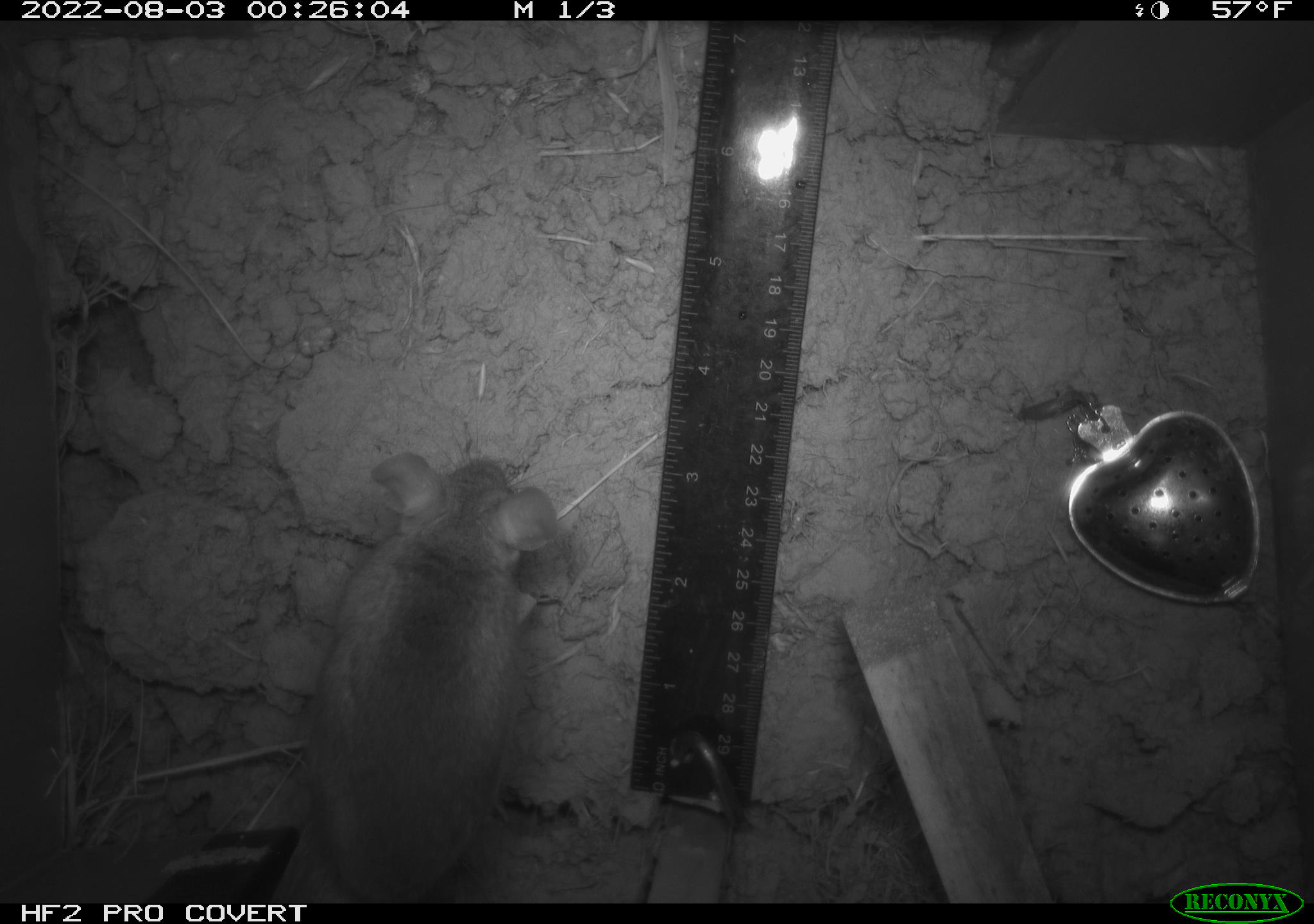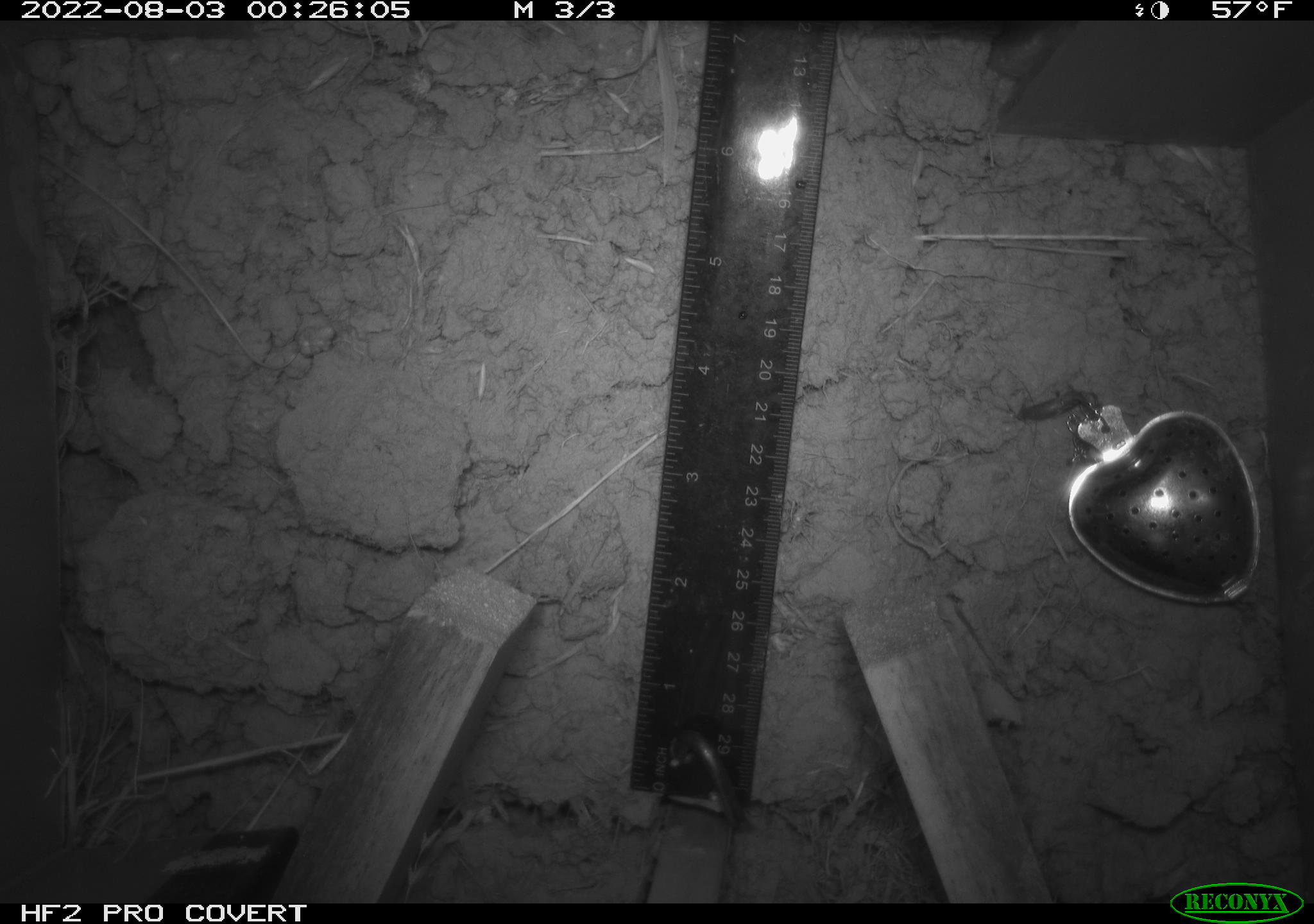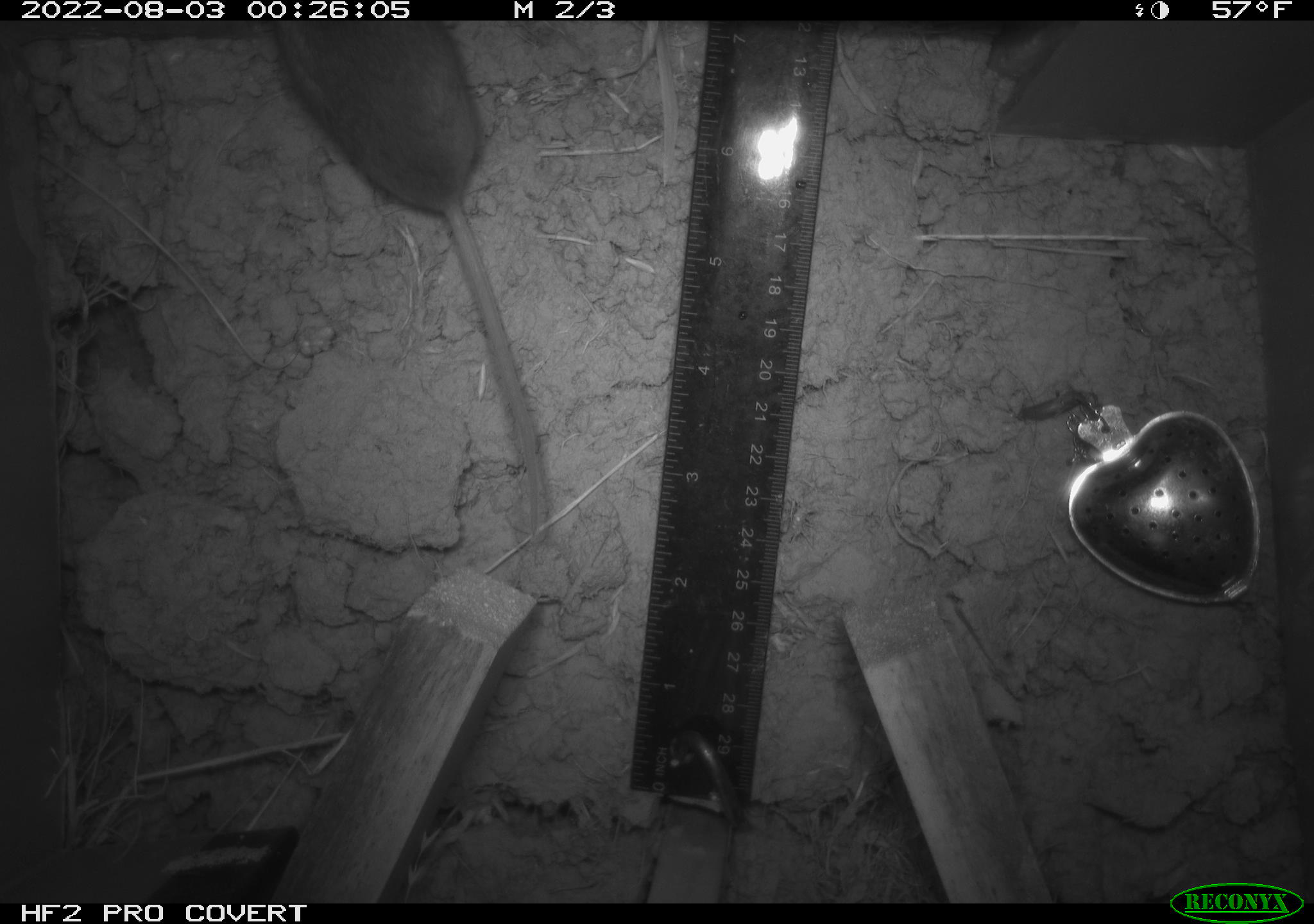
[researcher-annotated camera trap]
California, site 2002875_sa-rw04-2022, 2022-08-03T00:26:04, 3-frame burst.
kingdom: Animalia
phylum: Chordata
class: Mammalia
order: Rodentia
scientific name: Rodentia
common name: mouse species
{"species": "mouse species (Rodentia)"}